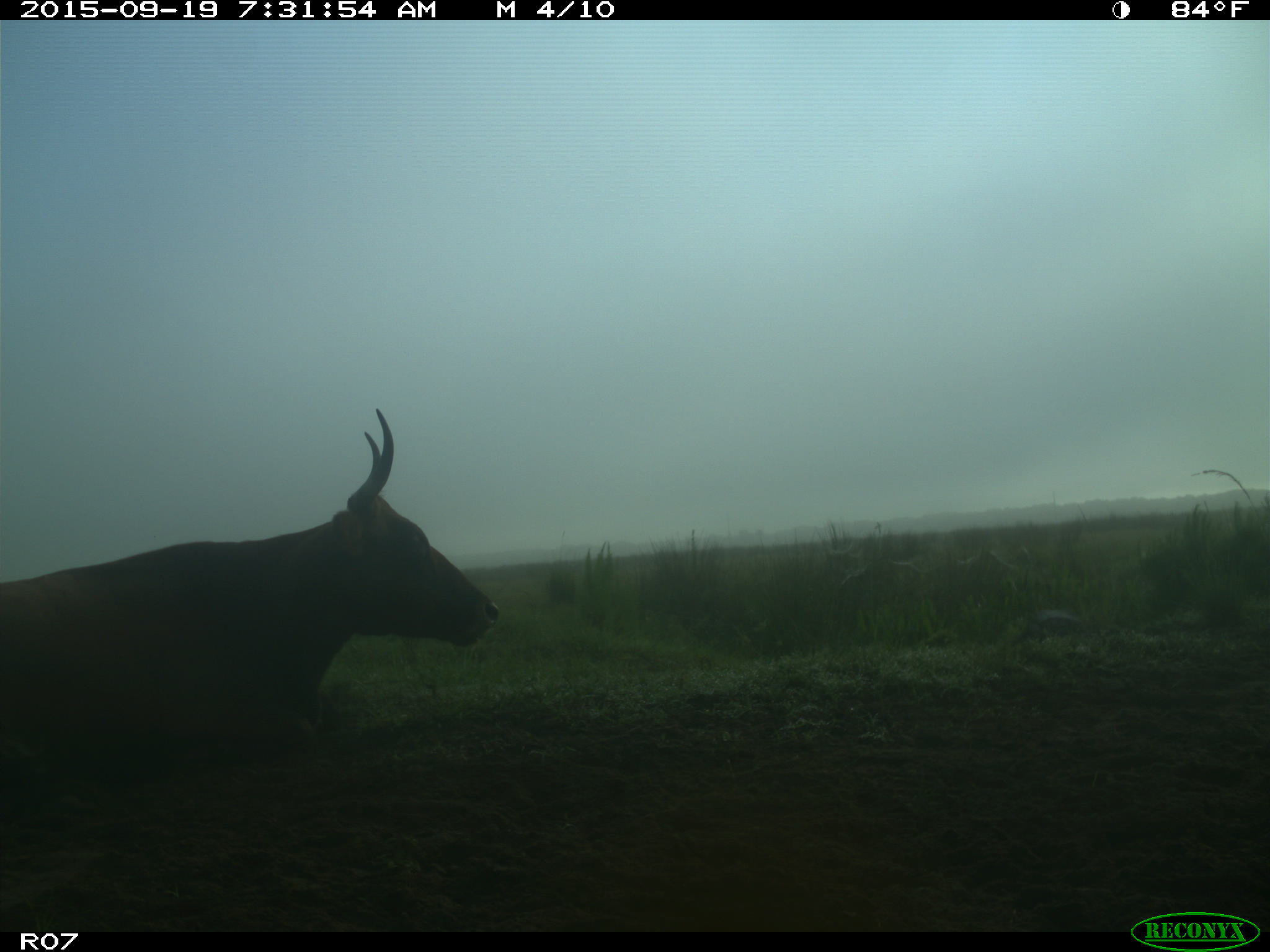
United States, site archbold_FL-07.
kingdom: Animalia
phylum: Chordata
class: Mammalia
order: Artiodactyla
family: Bovidae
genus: Bos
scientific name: Bos taurus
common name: domestic cow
Bos taurus (domestic cow).